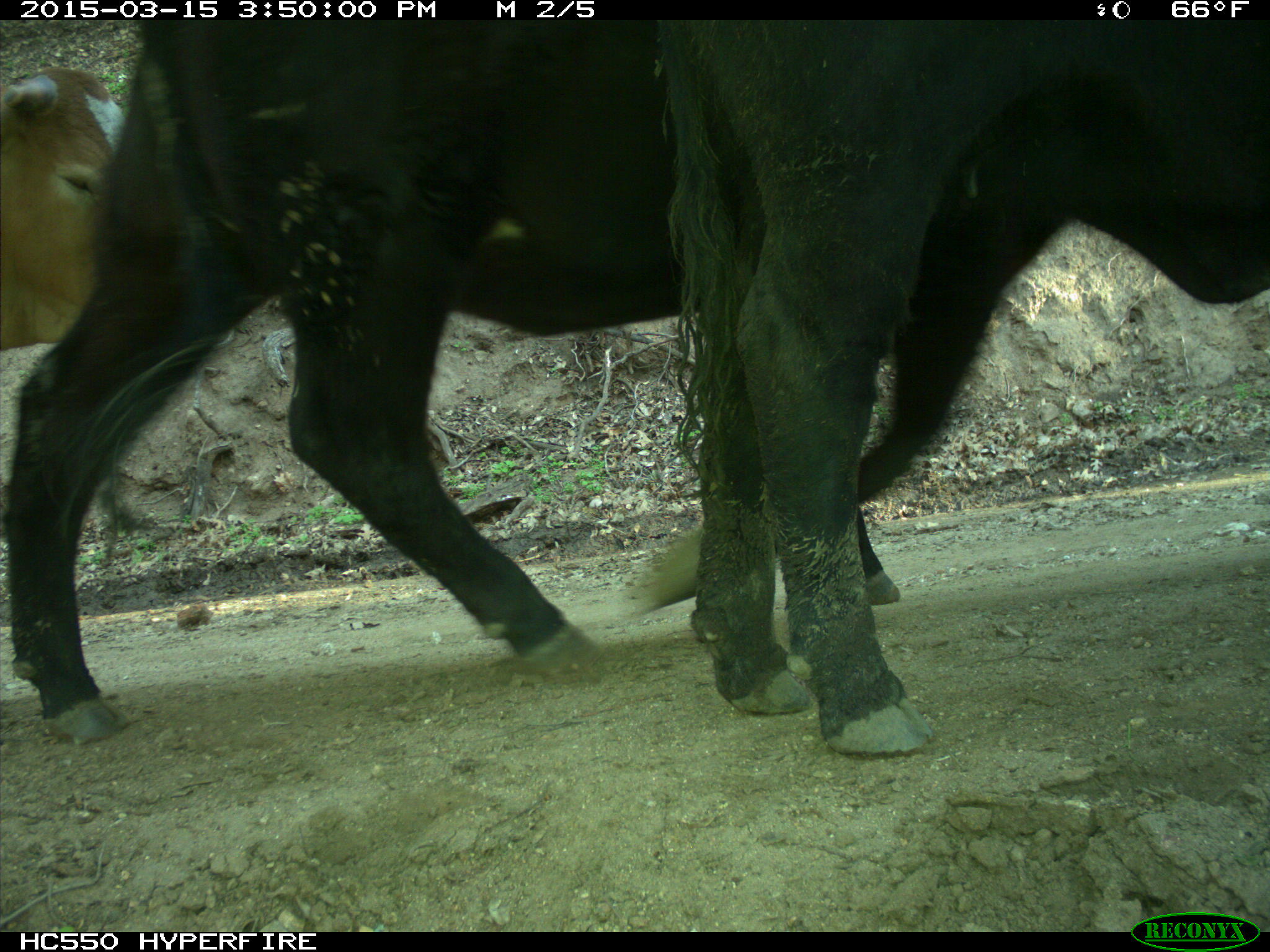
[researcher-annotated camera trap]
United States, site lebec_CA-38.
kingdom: Animalia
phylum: Chordata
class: Mammalia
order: Artiodactyla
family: Bovidae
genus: Bos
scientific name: Bos taurus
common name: domestic cow